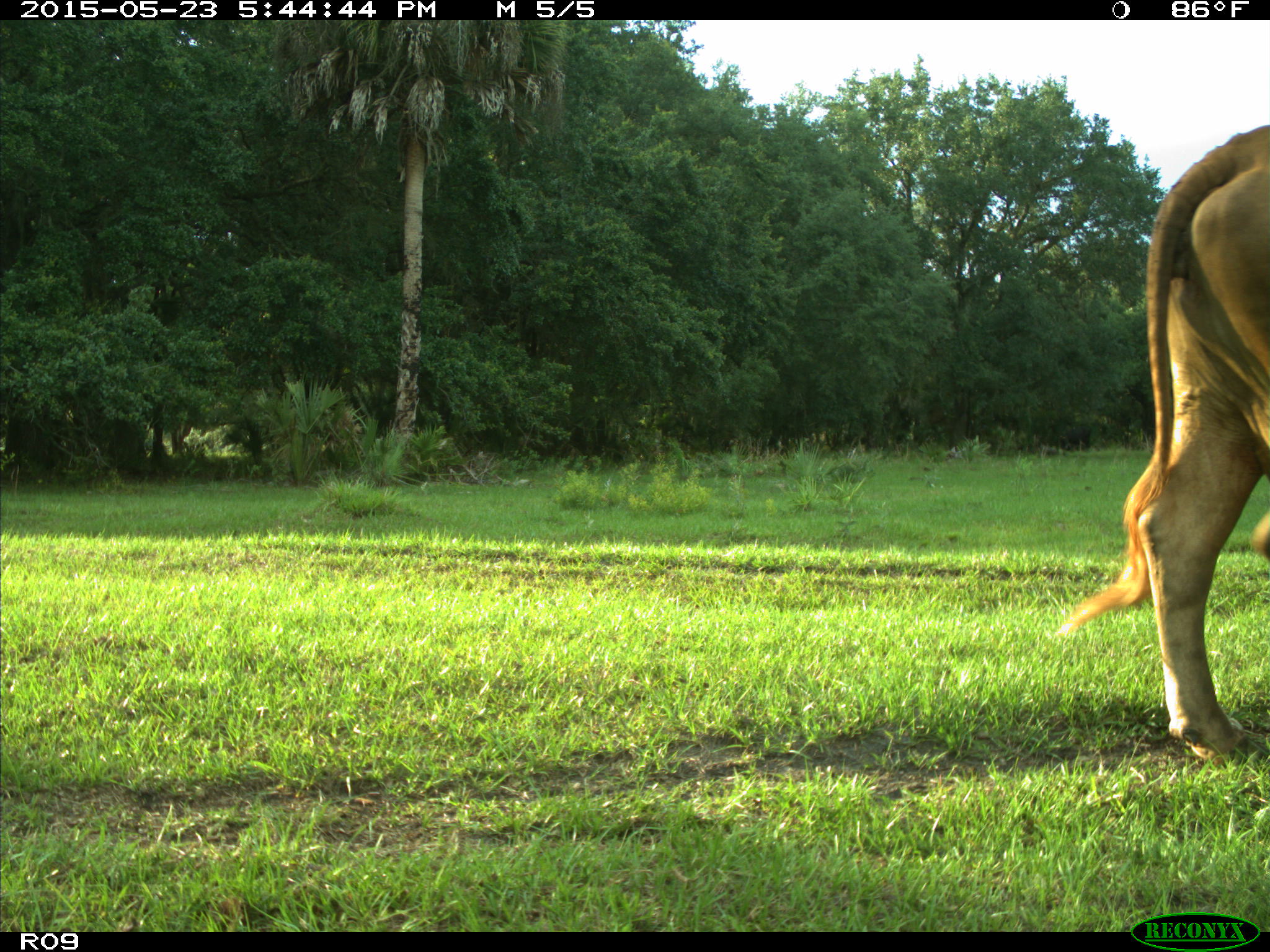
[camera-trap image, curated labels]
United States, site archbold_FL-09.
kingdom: Animalia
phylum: Chordata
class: Mammalia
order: Artiodactyla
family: Bovidae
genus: Bos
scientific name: Bos taurus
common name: domestic cow